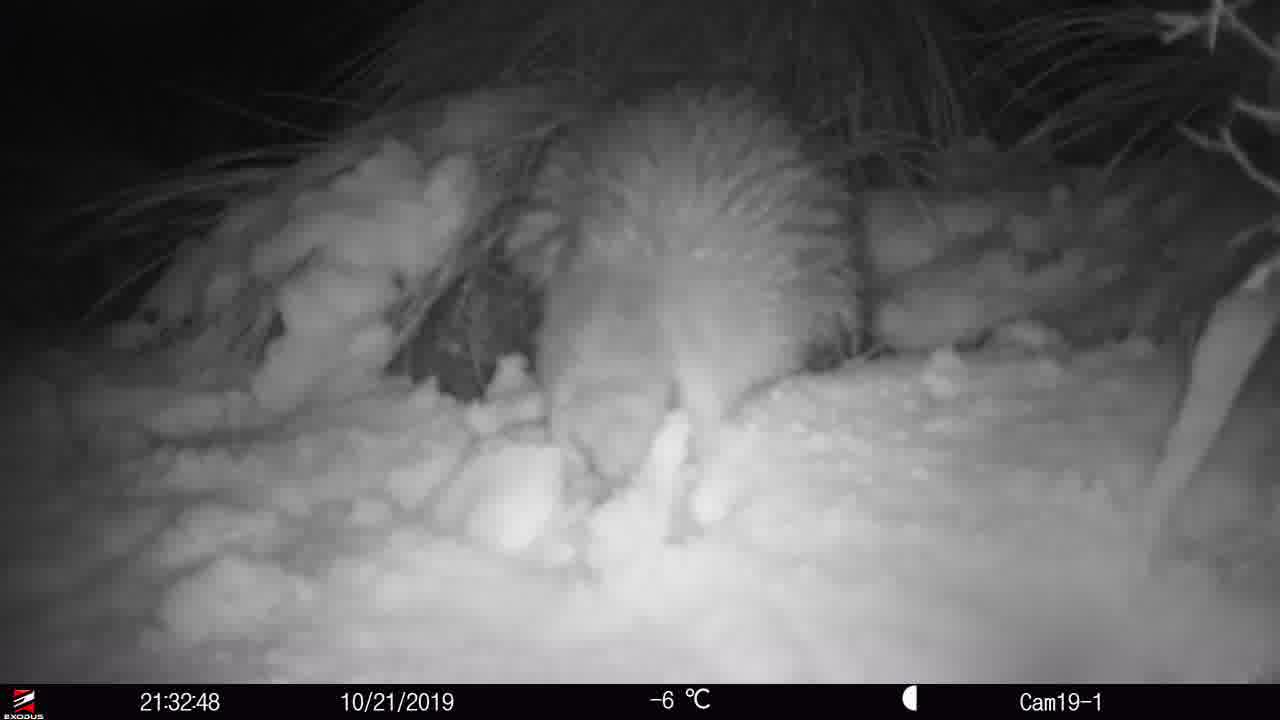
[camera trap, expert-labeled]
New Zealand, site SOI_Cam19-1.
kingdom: Animalia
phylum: Chordata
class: Aves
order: Apterygiformes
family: Apterygidae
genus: Apteryx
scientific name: Apteryx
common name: kiwi